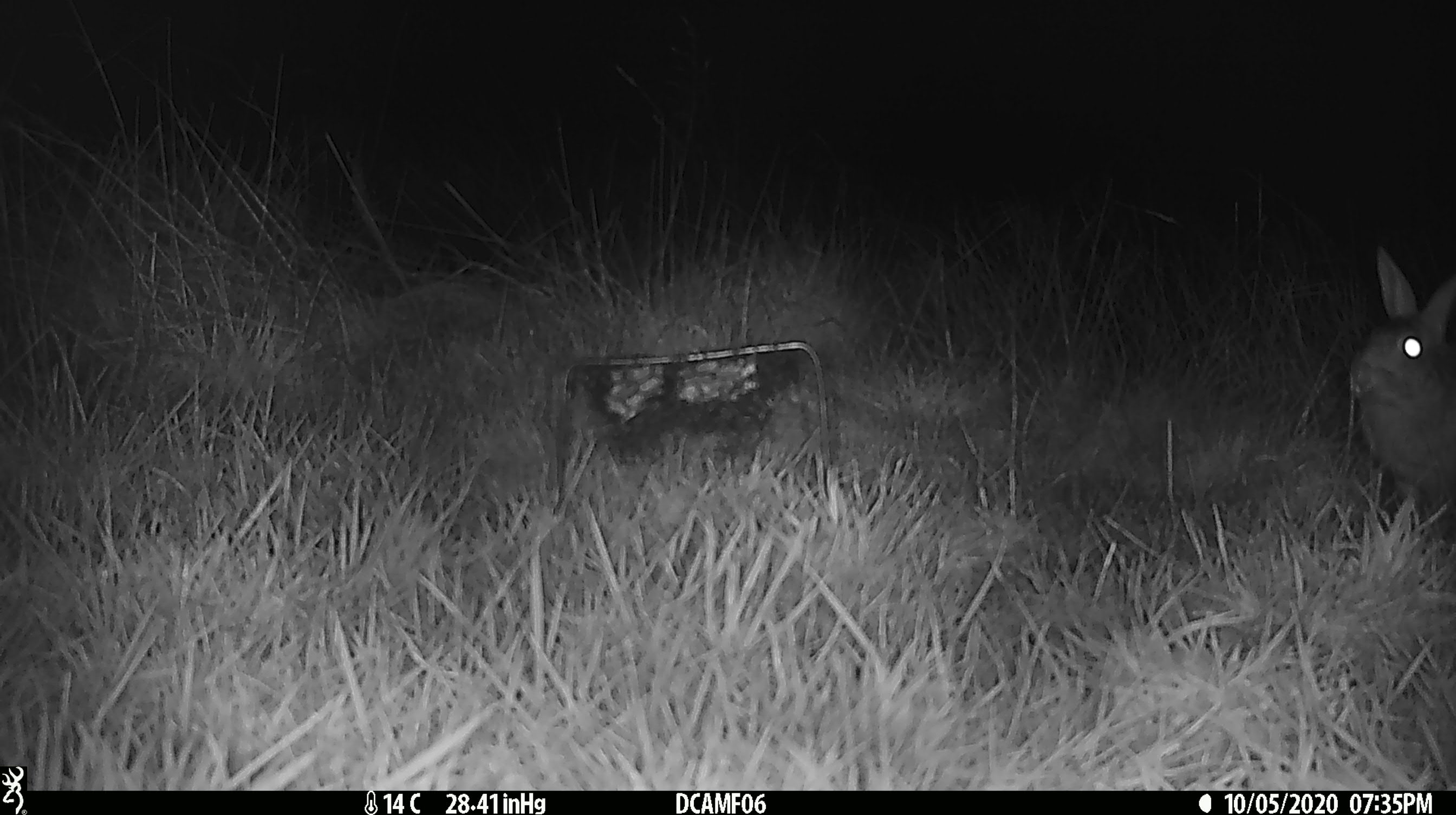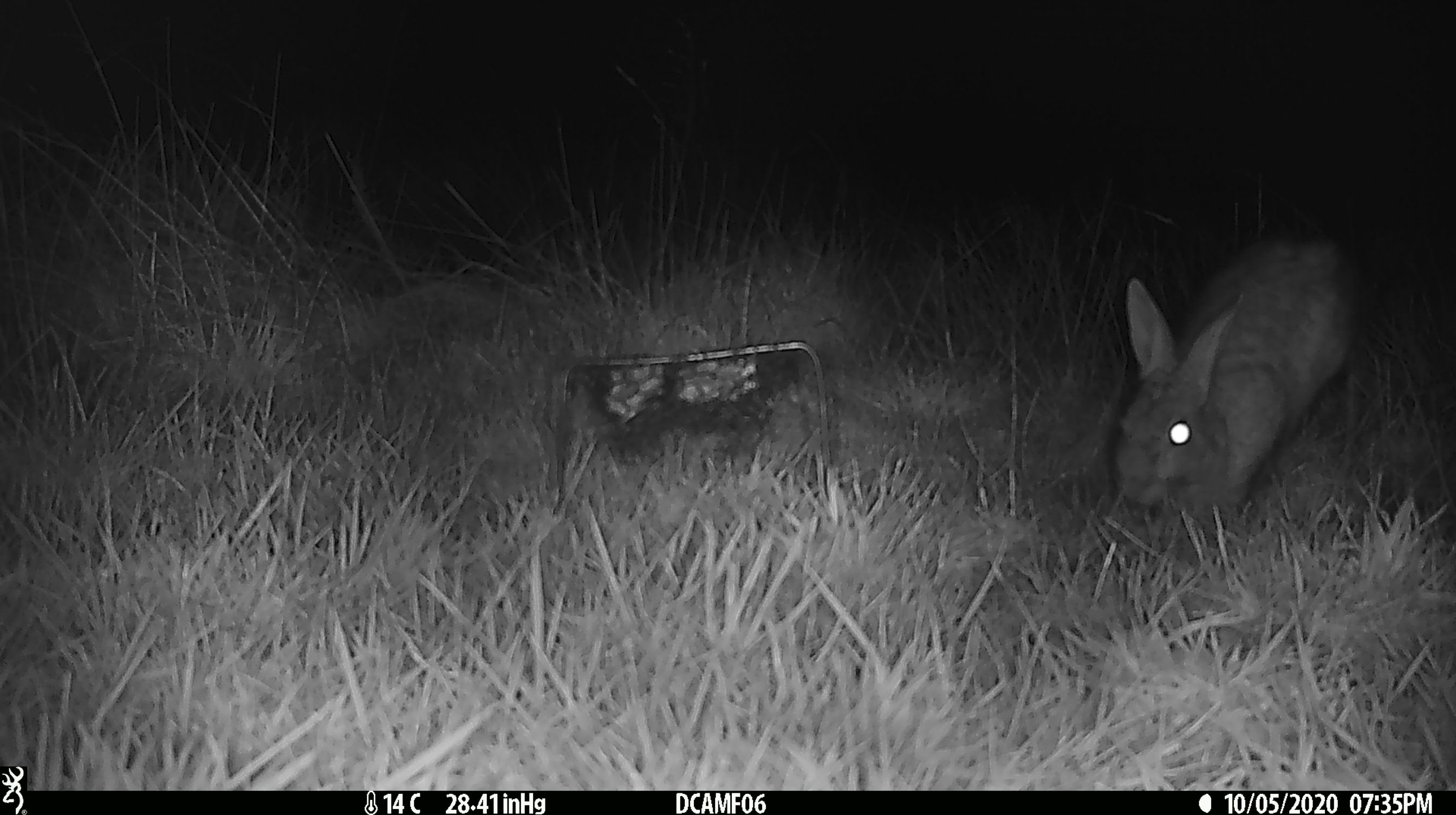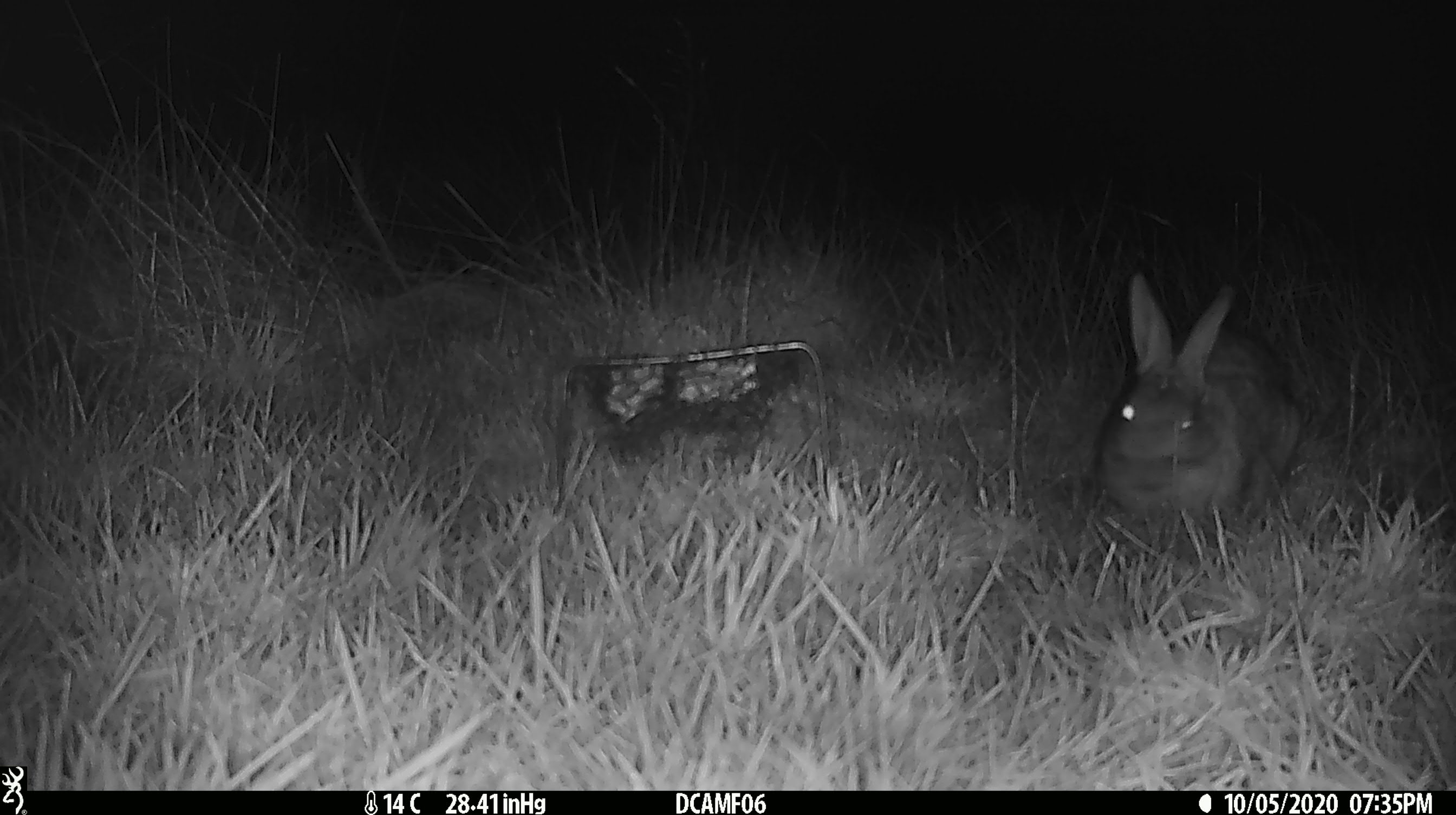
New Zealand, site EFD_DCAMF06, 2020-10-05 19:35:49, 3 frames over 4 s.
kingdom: Animalia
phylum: Chordata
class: Mammalia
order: Lagomorpha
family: Leporidae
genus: Oryctolagus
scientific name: Oryctolagus cuniculus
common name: european rabbit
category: rabbit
Rabbit (european rabbit) (Oryctolagus cuniculus).